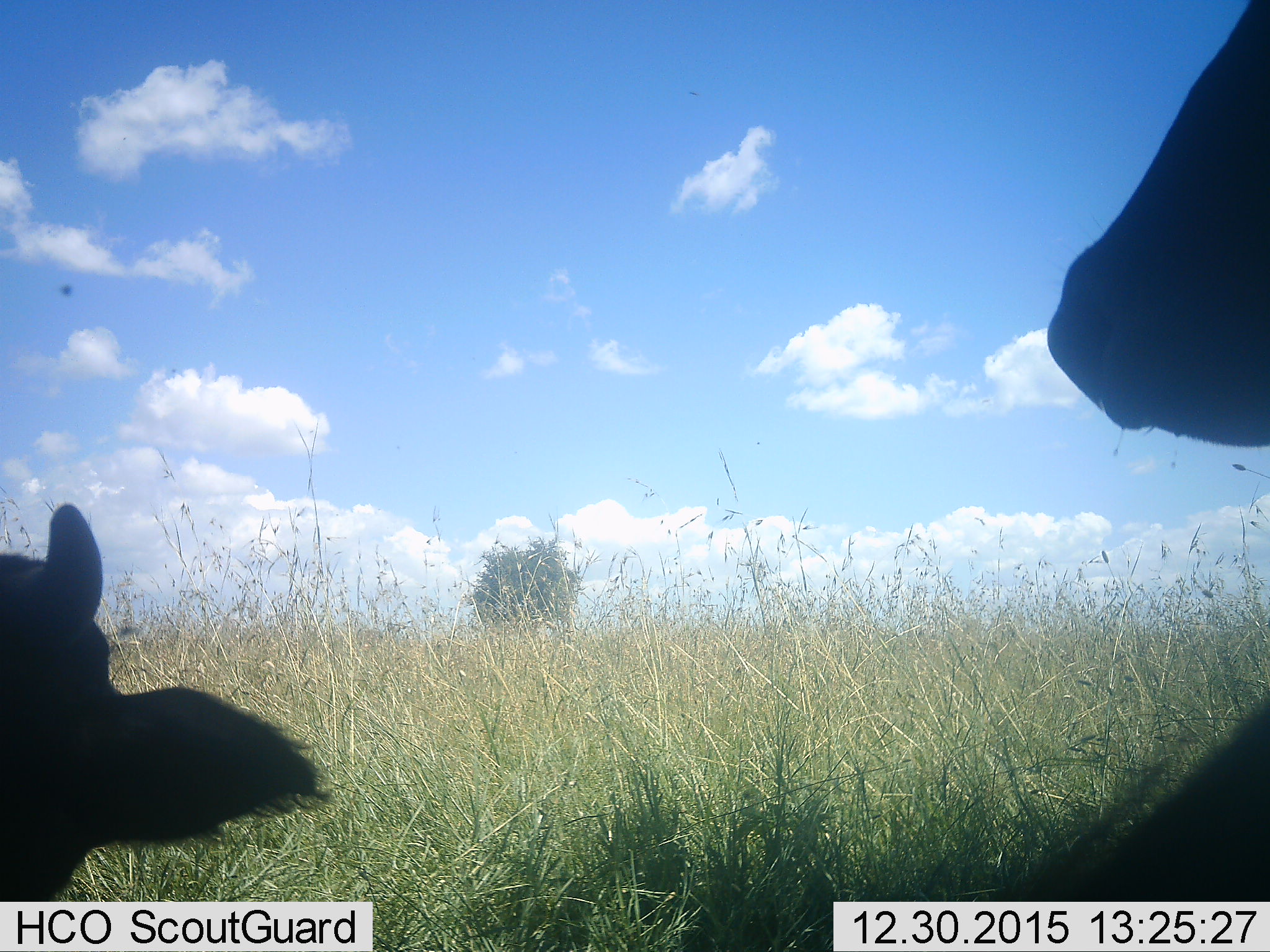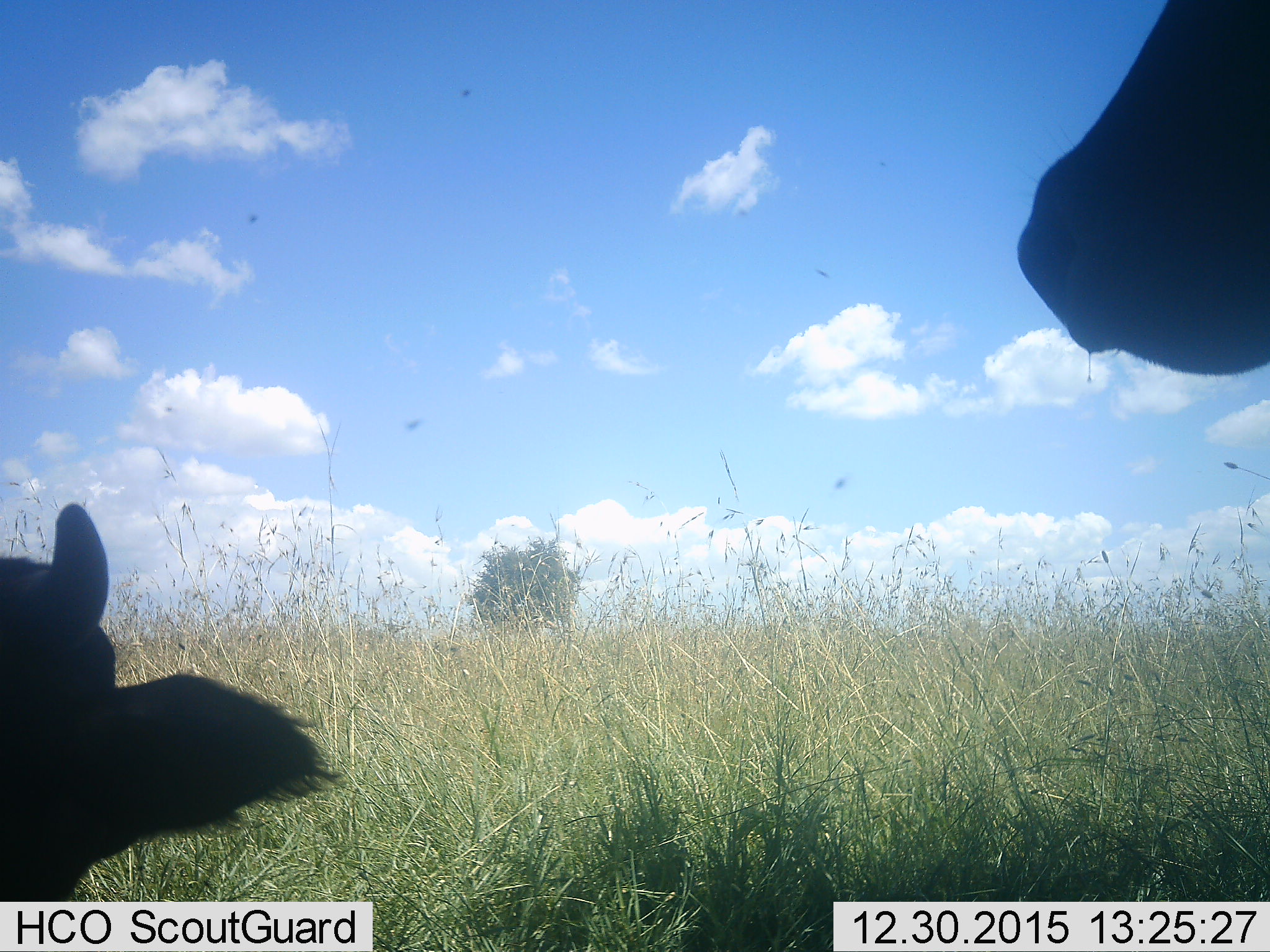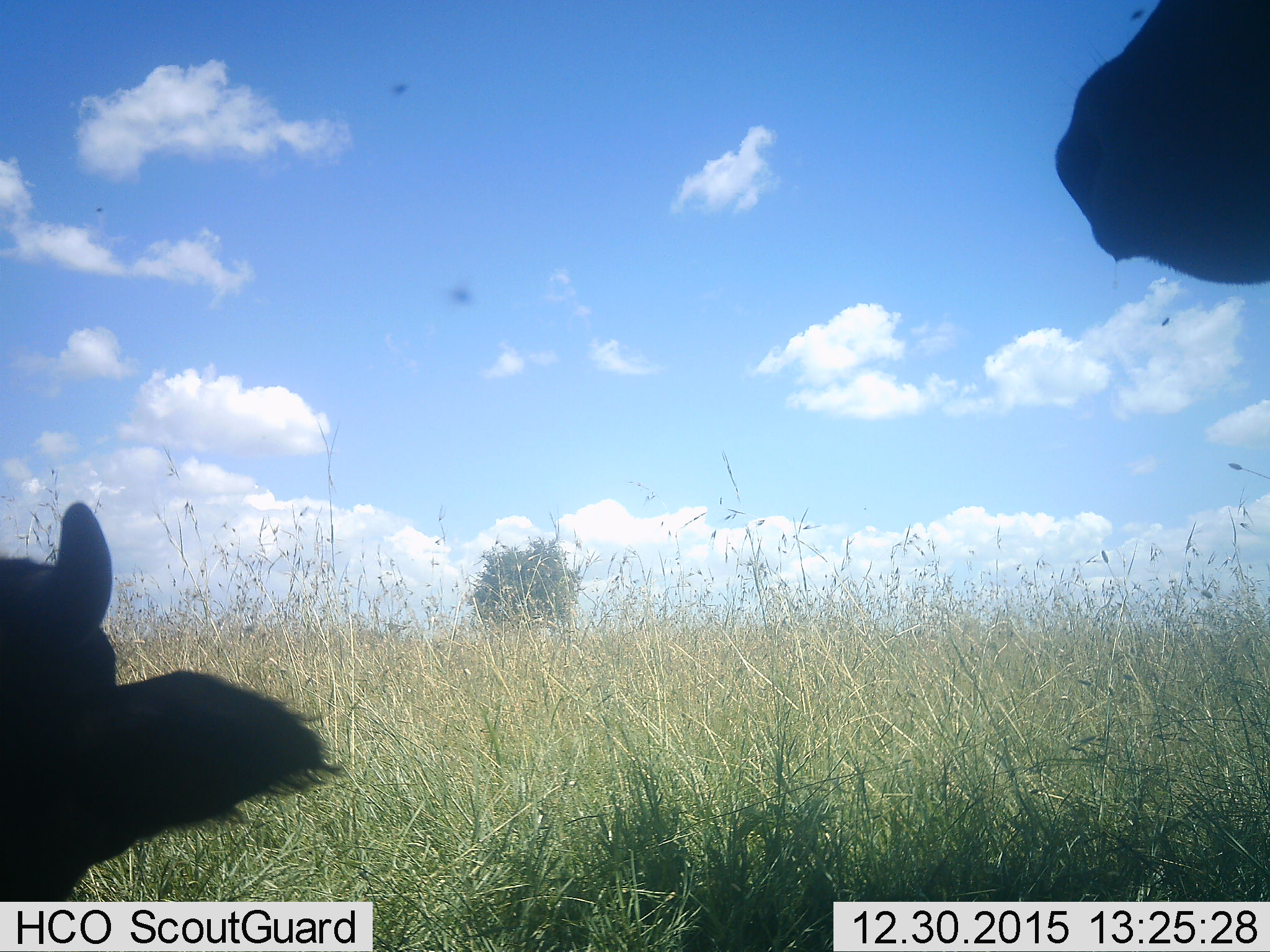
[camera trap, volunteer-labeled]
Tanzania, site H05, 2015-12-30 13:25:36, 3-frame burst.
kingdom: Animalia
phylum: Chordata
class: Mammalia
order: Artiodactyla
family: Bovidae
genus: Syncerus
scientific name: Syncerus caffer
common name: cape buffalo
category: buffalo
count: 2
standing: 25%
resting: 75%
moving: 0%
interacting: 0%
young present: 75%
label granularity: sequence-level